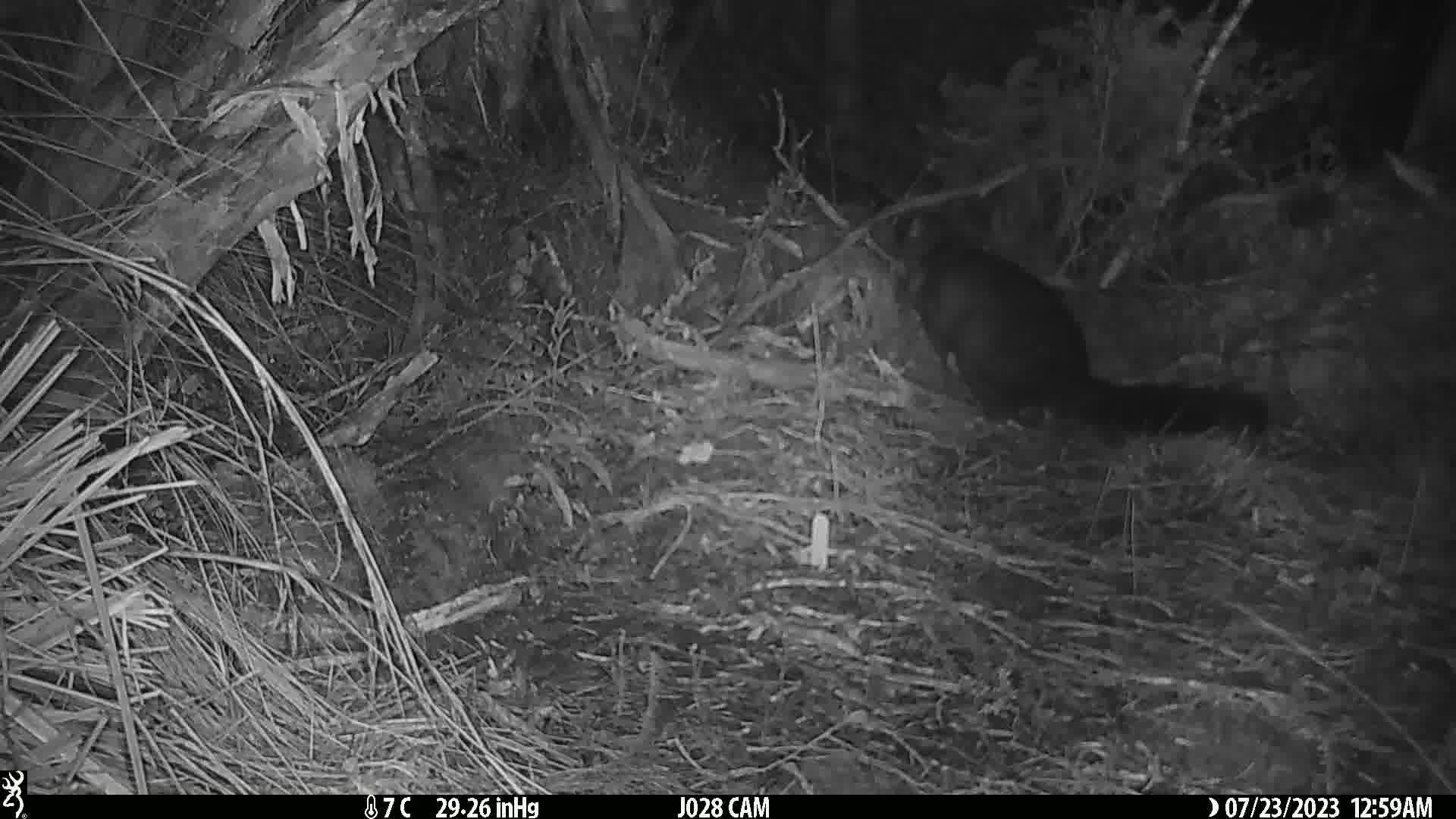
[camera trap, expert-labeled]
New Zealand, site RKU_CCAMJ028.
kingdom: Animalia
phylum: Chordata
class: Mammalia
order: Diprotodontia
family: Phalangeridae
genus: Trichosurus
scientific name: Trichosurus vulpecula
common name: common brushtail possum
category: possum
Possum (common brushtail possum) (Trichosurus vulpecula).